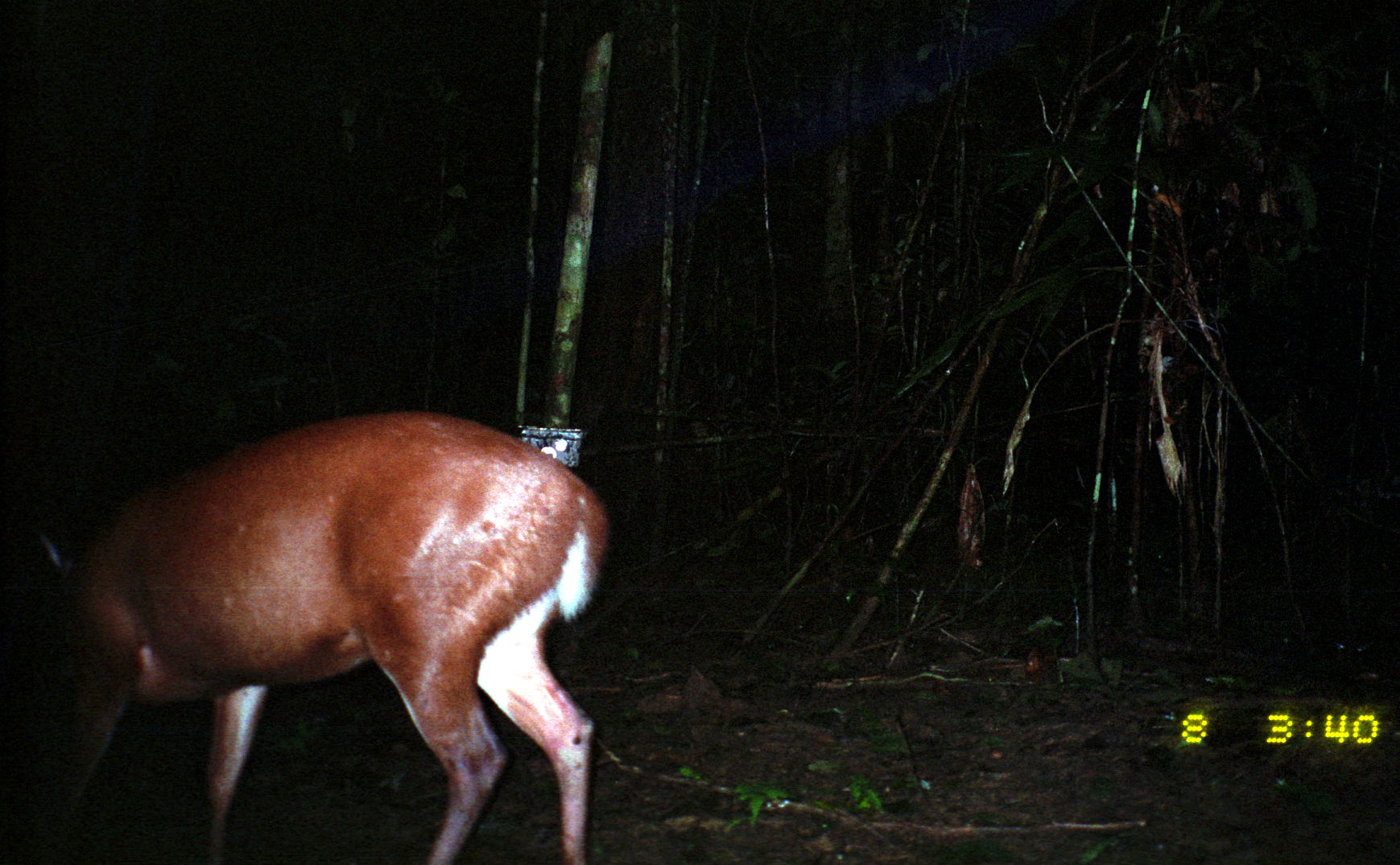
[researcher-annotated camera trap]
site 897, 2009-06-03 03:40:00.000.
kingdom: Animalia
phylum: Chordata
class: Mammalia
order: Artiodactyla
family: Cervidae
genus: Mazama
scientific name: Mazama americana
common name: red brocket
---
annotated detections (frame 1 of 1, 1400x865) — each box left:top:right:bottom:
mazama americana: 36:406:606:865